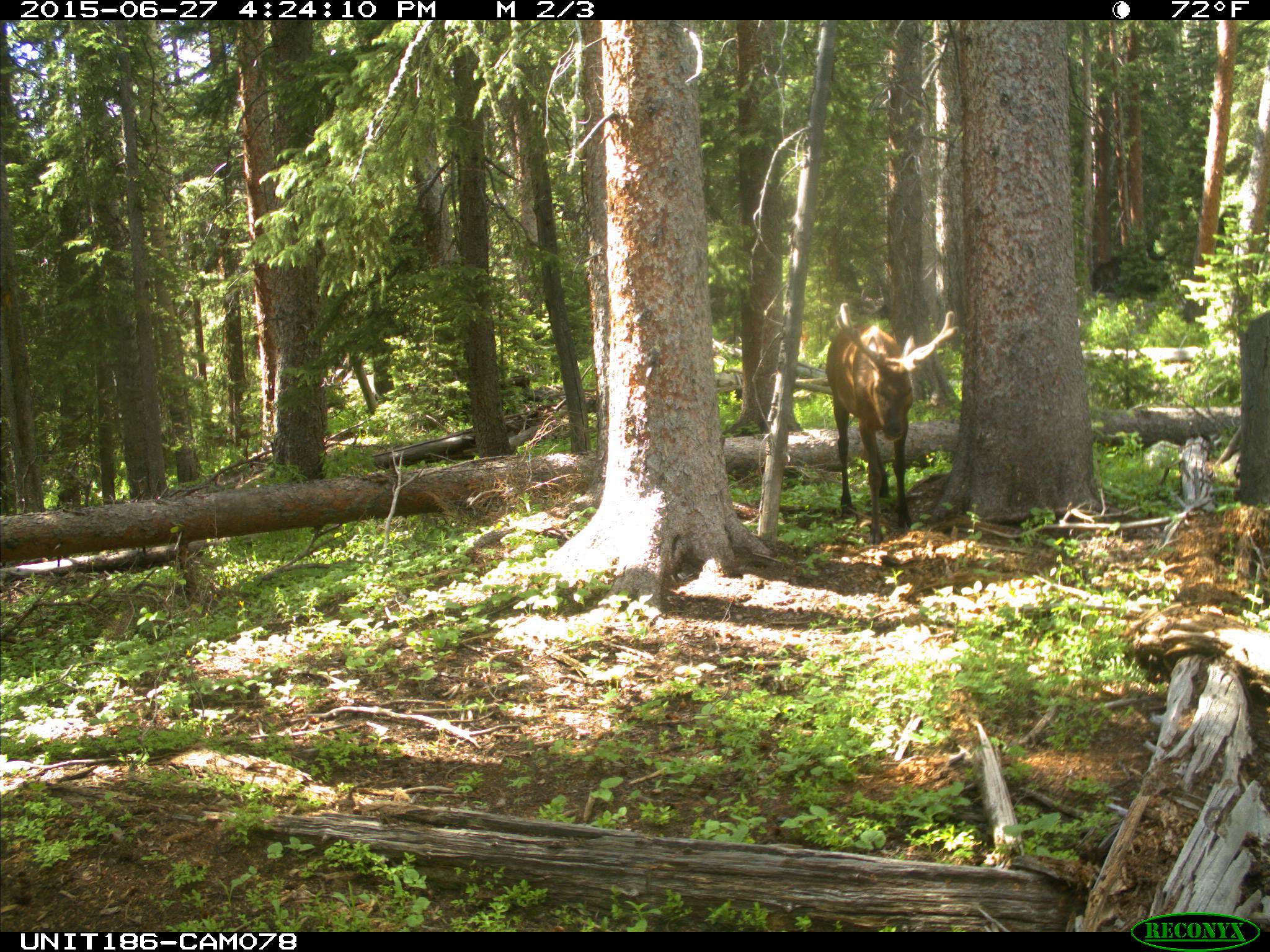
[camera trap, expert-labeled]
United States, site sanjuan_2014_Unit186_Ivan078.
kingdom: Animalia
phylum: Chordata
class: Mammalia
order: Artiodactyla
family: Cervidae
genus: Cervus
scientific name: Cervus elaphus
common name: red deer